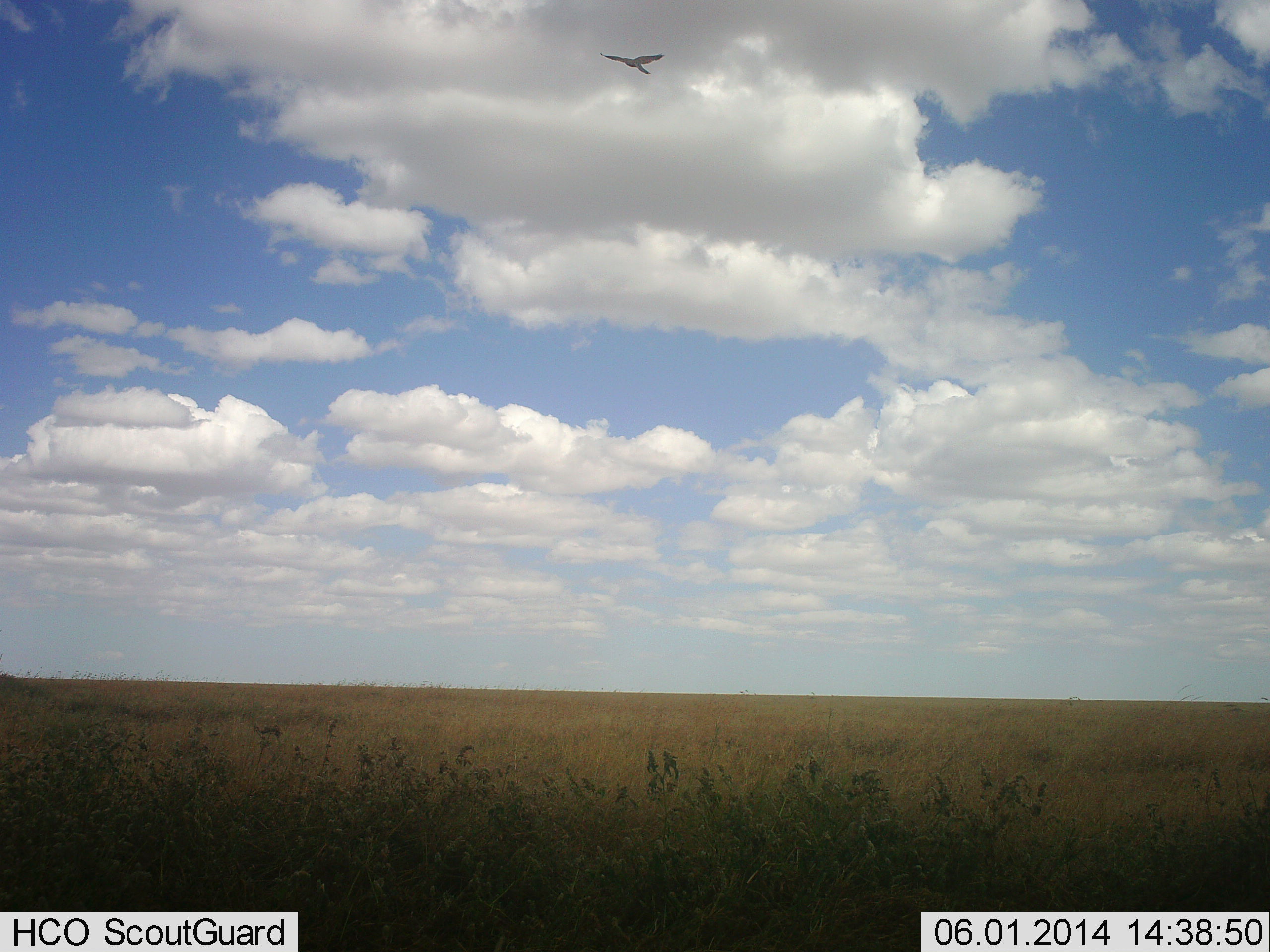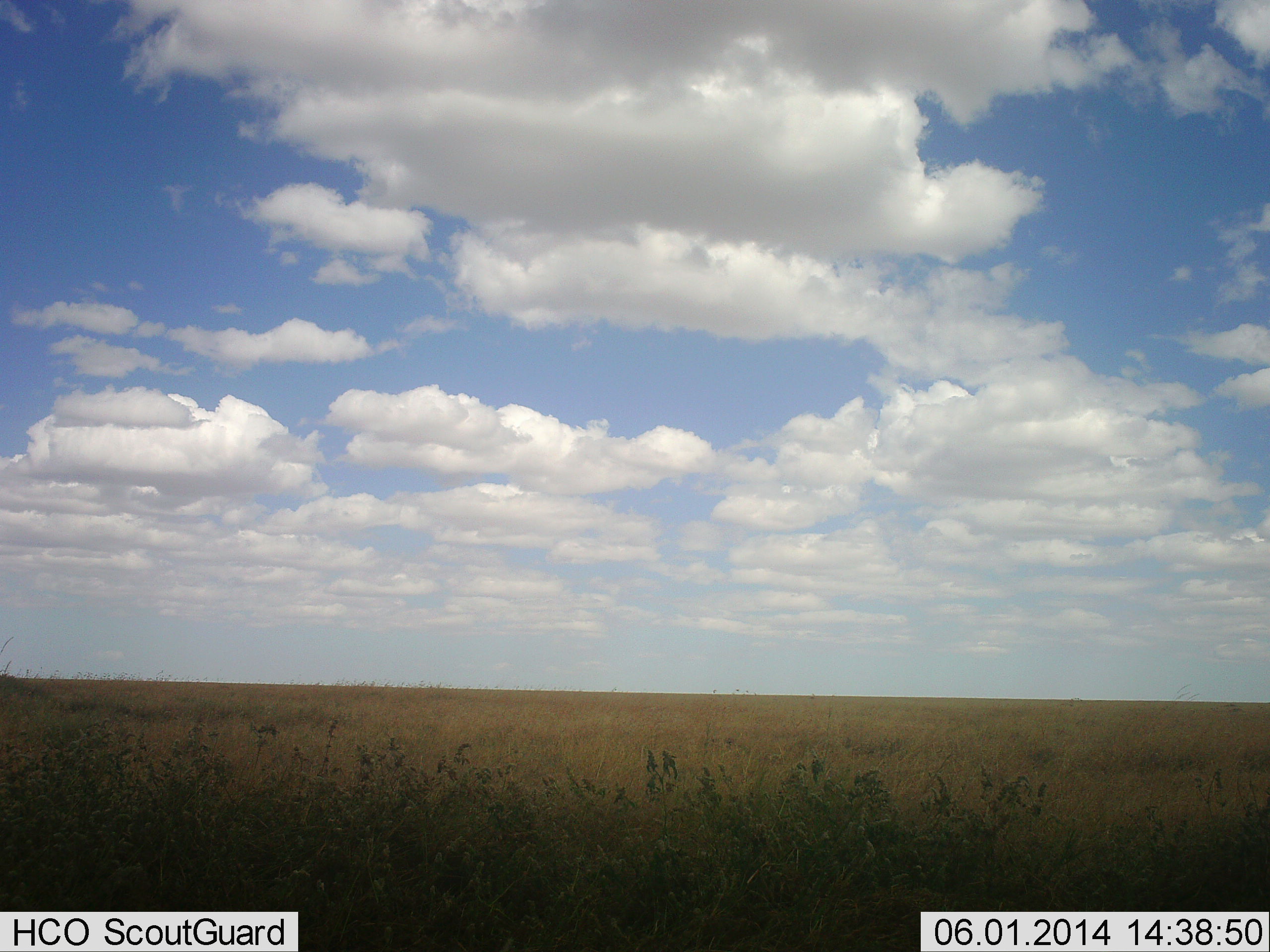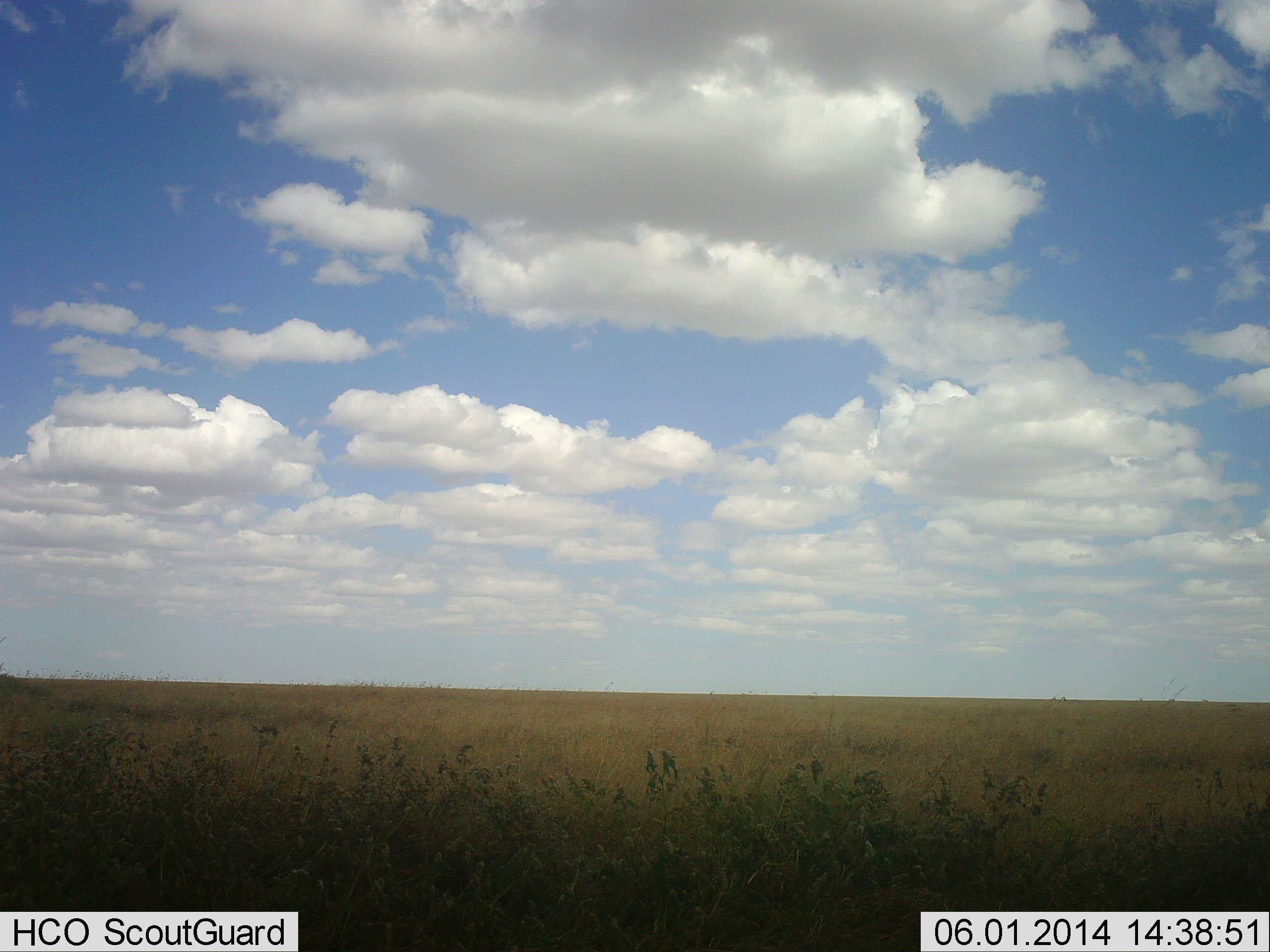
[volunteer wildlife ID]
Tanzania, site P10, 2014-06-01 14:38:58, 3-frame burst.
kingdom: Animalia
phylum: Chordata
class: Aves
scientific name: Aves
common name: bird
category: otherbird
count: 1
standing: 0%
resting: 0%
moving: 100%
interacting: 0%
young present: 0%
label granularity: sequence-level